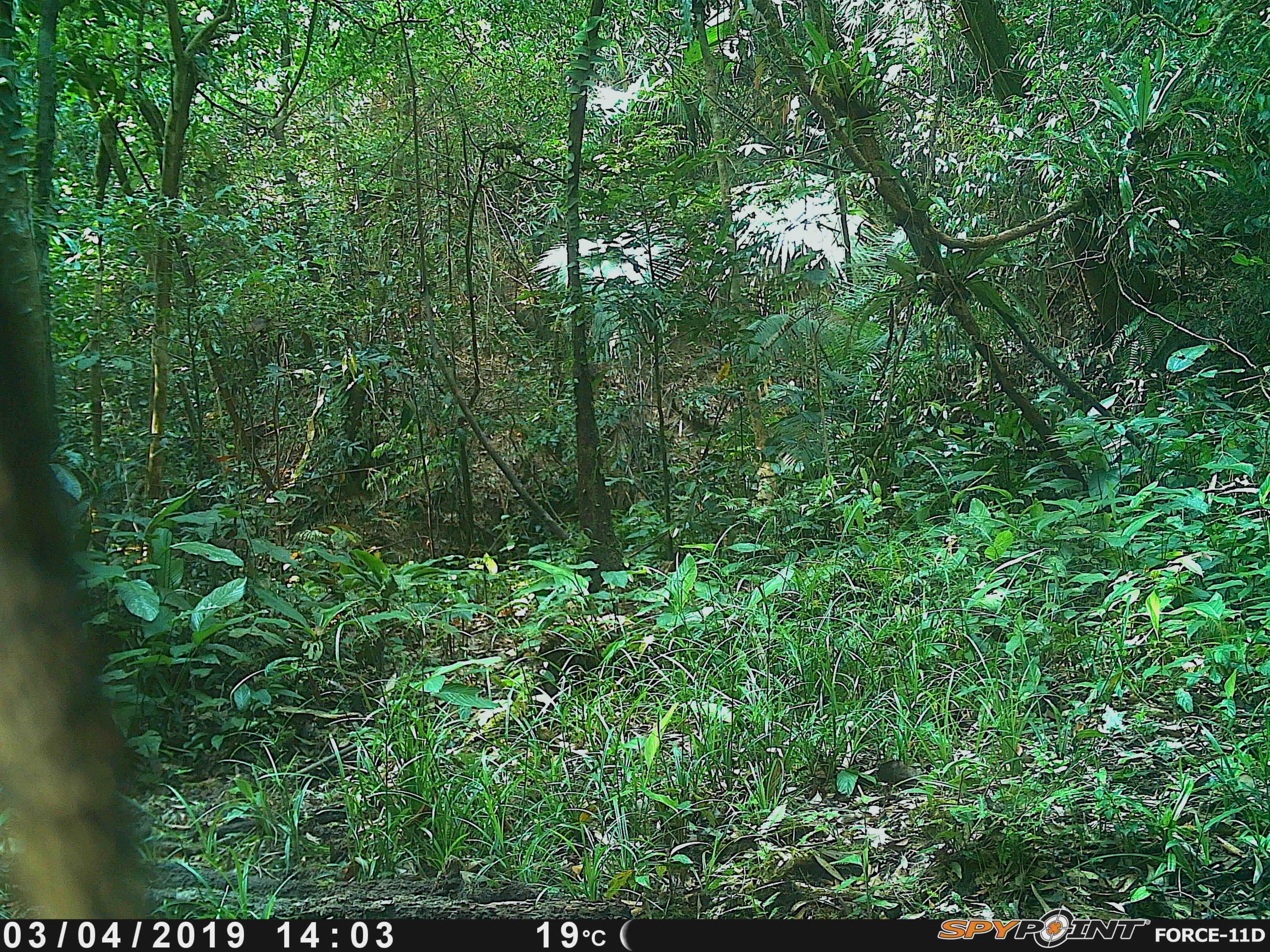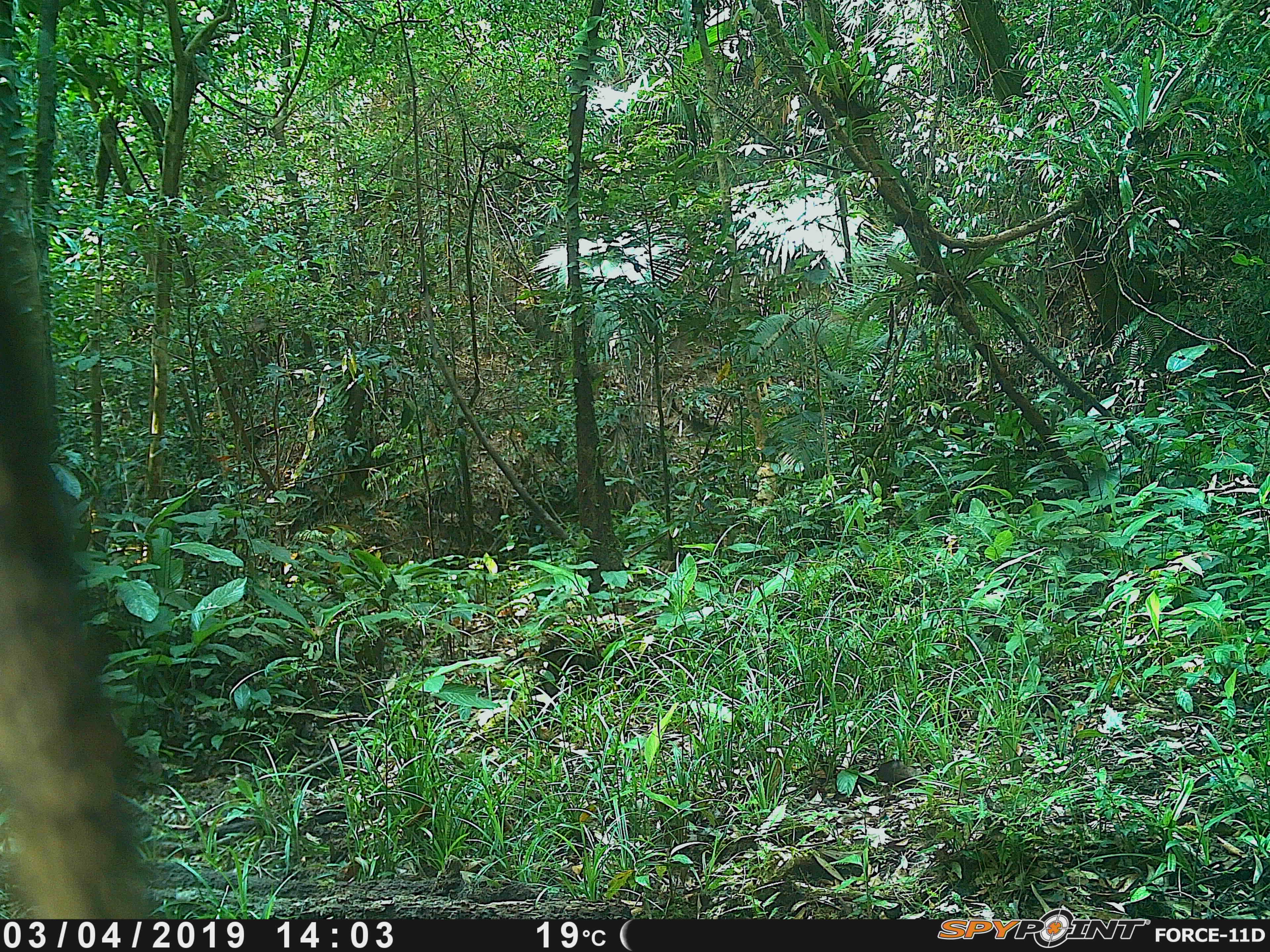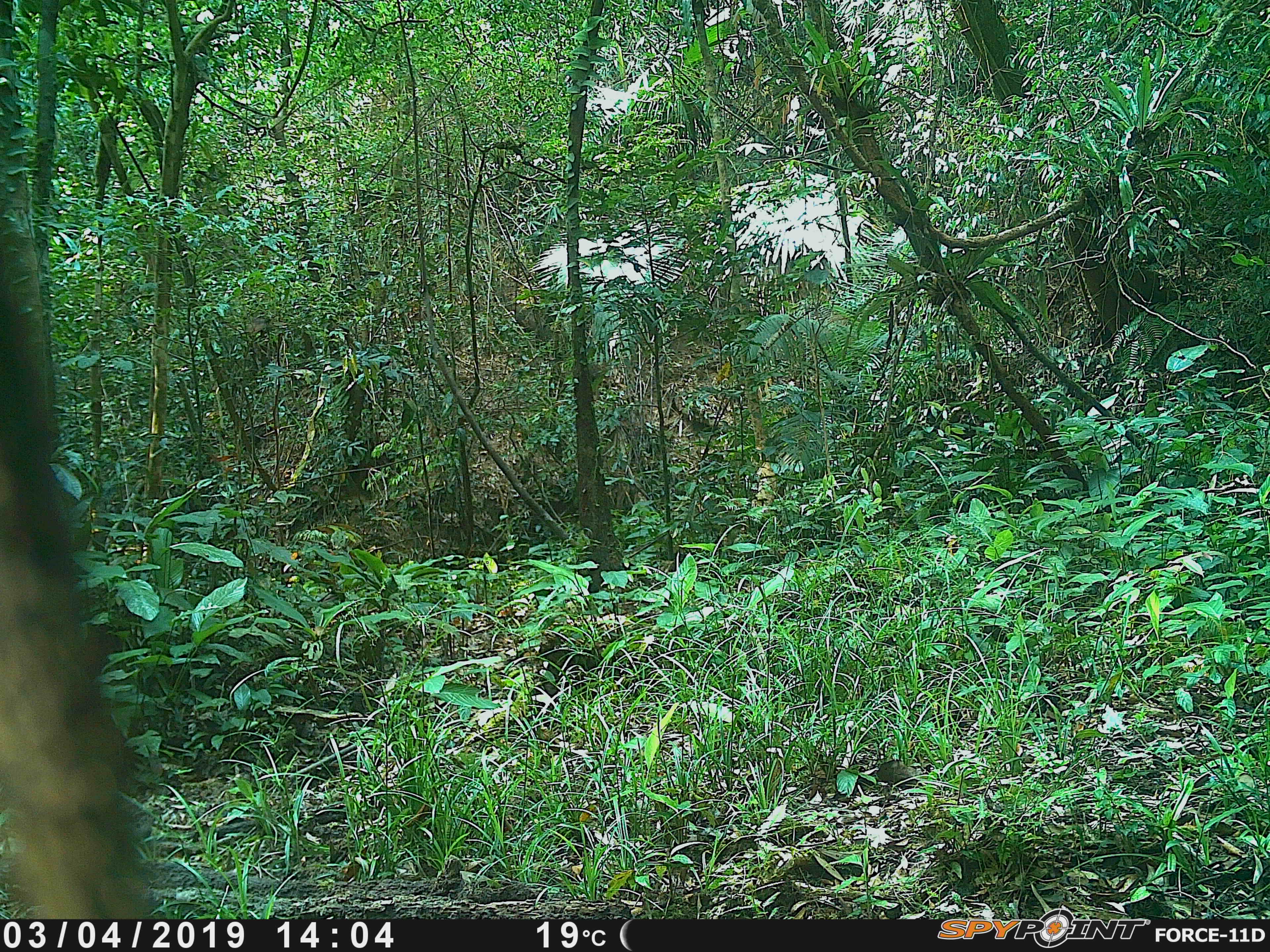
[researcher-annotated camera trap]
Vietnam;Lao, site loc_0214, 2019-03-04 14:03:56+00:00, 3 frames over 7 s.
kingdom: Animalia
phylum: Chordata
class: Mammalia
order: Artiodactyla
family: Cervidae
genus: Muntiacus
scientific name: Muntiacus rooseveltorum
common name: roosevelt's muntjac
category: roosevelts muntjac group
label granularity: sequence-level